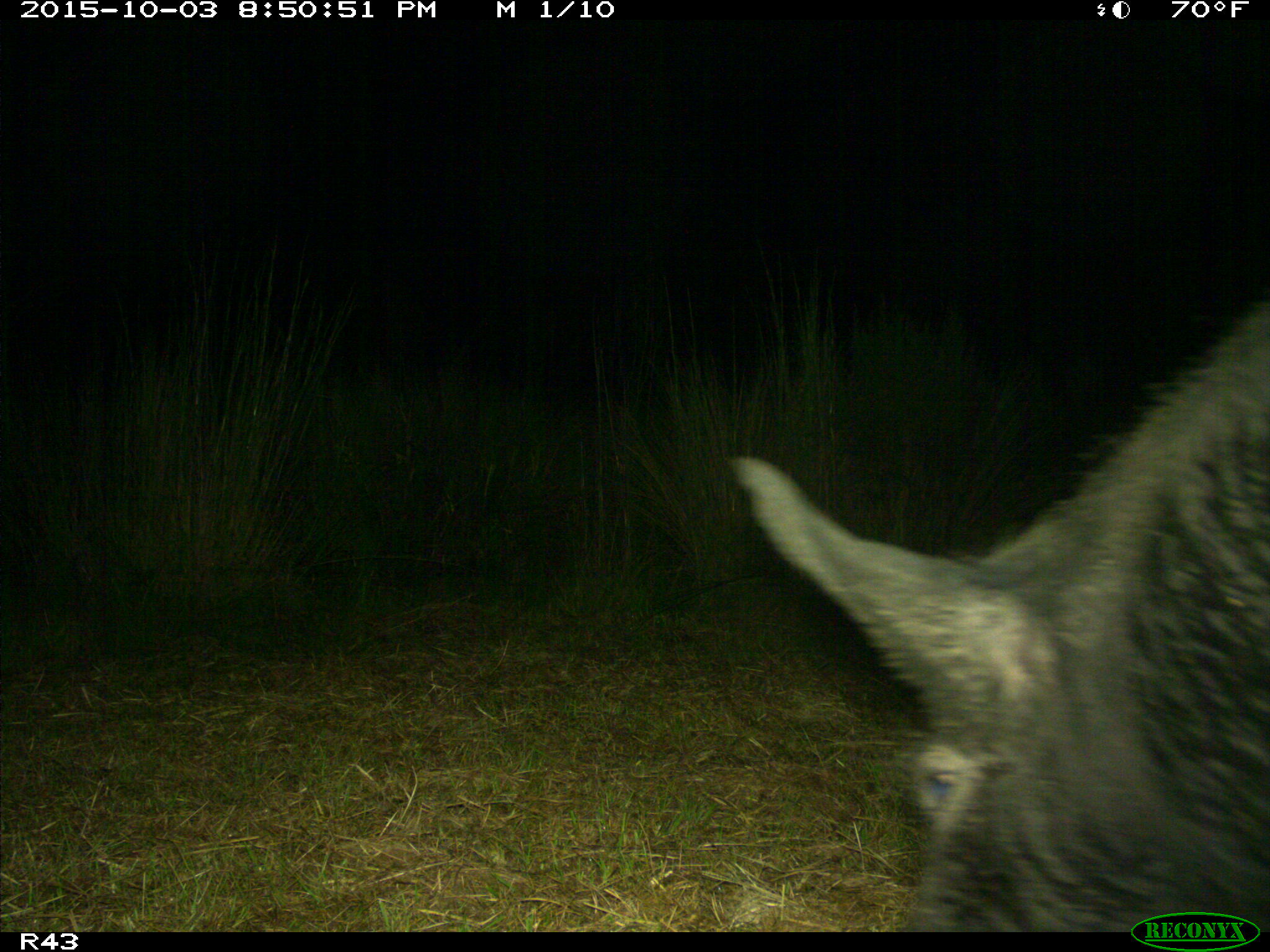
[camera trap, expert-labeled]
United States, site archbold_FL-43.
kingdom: Animalia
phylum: Chordata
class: Mammalia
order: Artiodactyla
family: Suidae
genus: Sus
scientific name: Sus scrofa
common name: wild boar